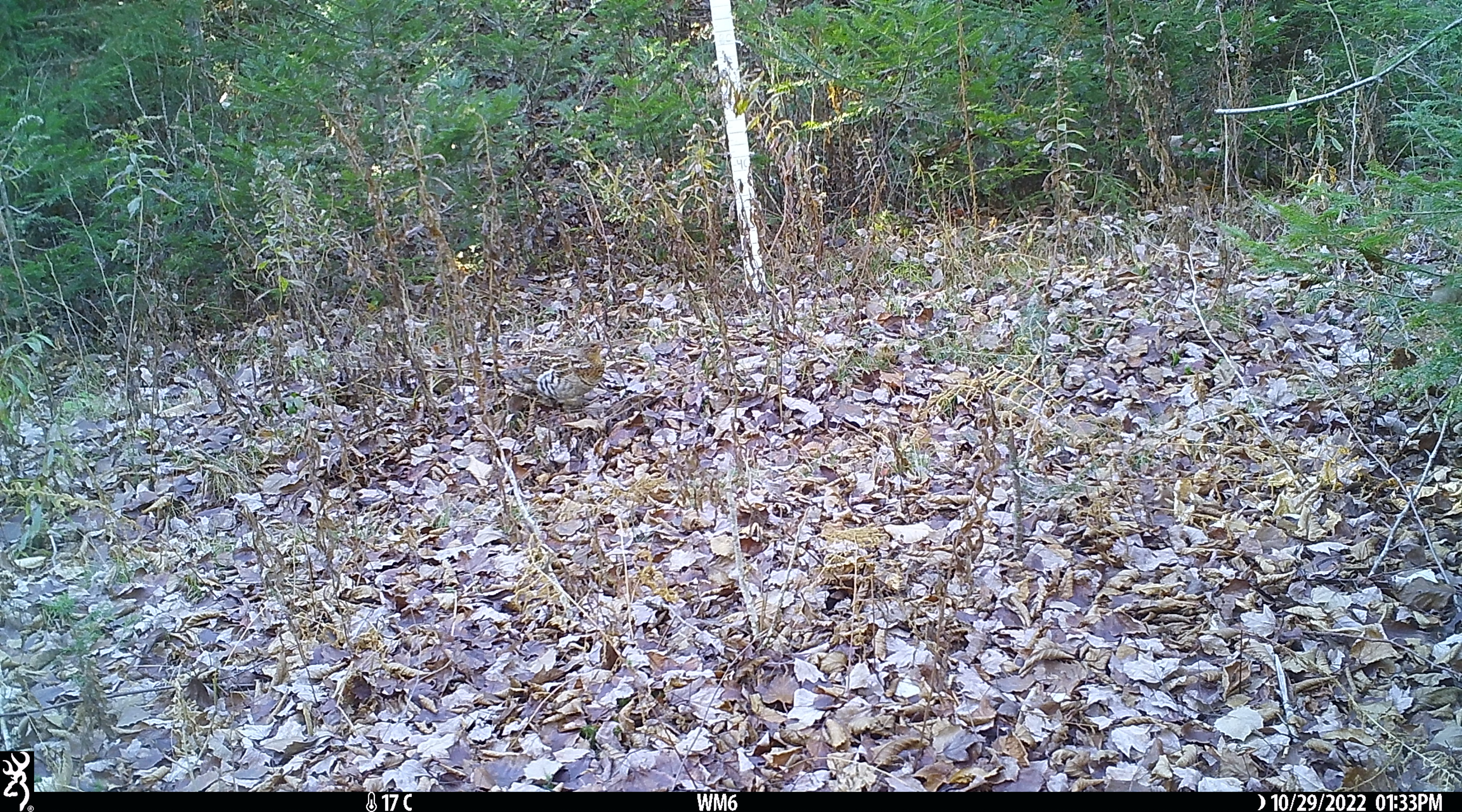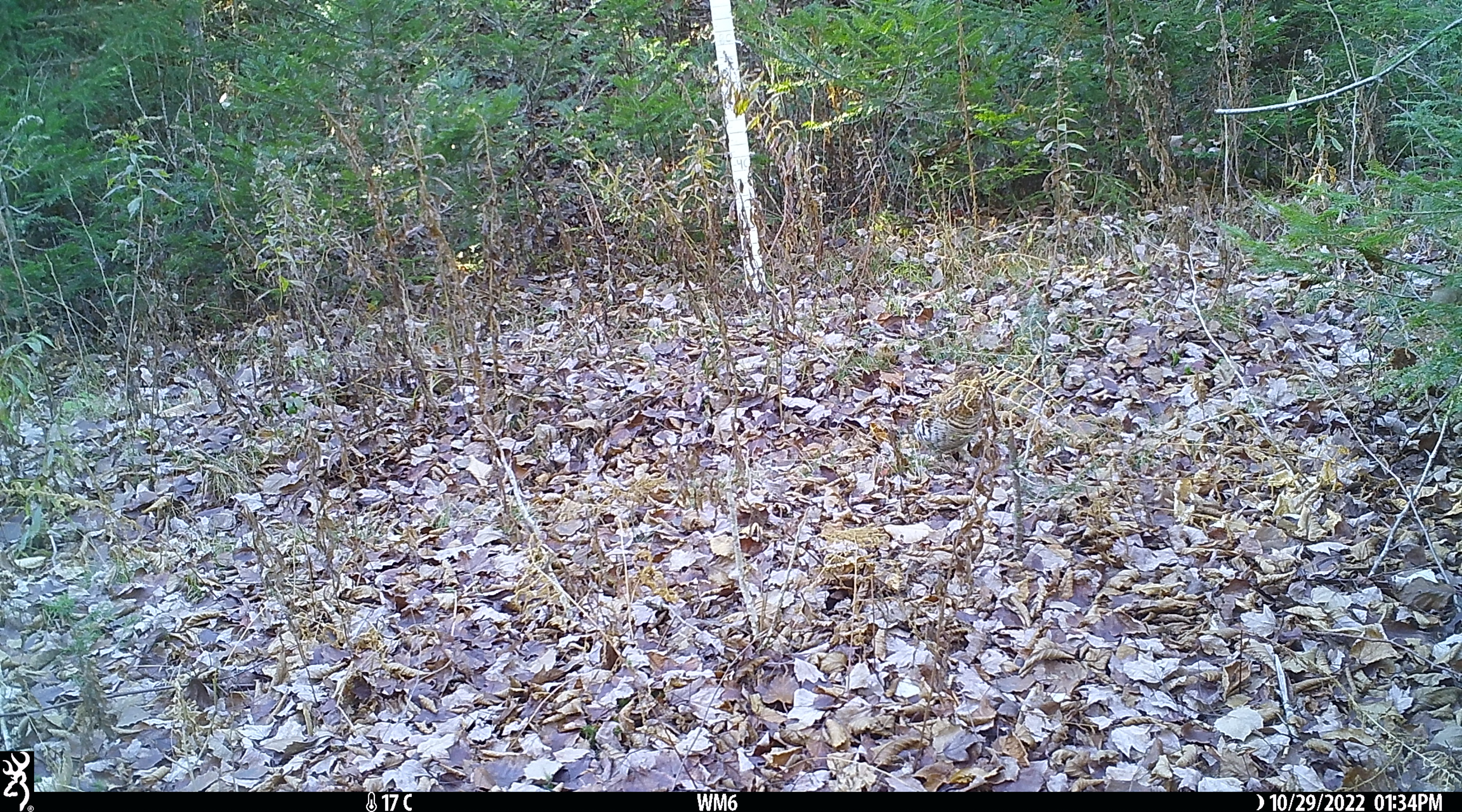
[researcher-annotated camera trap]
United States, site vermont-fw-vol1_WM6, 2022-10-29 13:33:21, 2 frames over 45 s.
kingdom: Animalia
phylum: Chordata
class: Aves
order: Galliformes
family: Phasianidae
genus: Bonasa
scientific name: Bonasa umbellus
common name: ruffed grouse